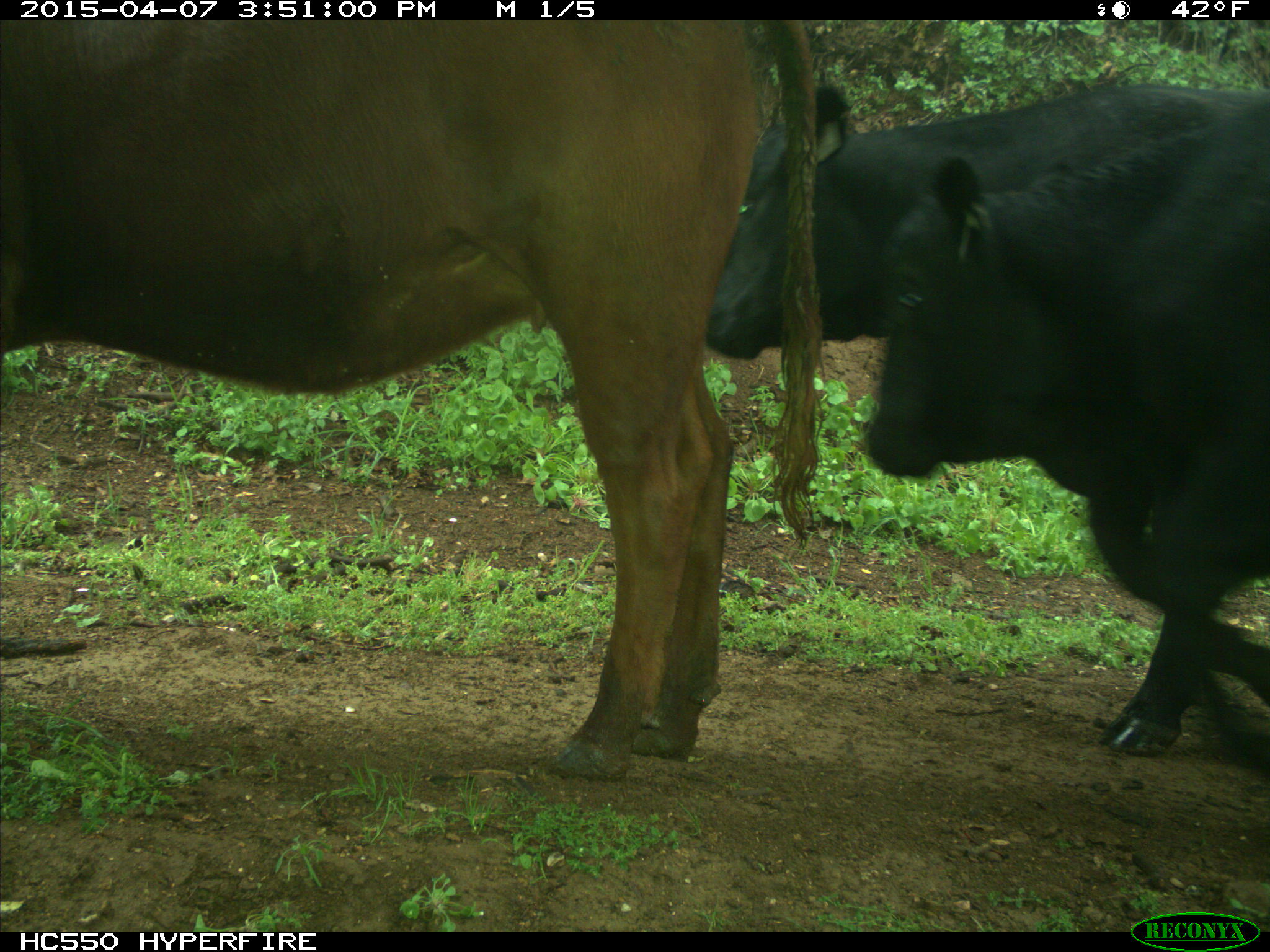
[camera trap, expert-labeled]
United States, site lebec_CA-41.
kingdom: Animalia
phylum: Chordata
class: Mammalia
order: Artiodactyla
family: Bovidae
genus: Bos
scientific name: Bos taurus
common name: domestic cow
Bos taurus (domestic cow).